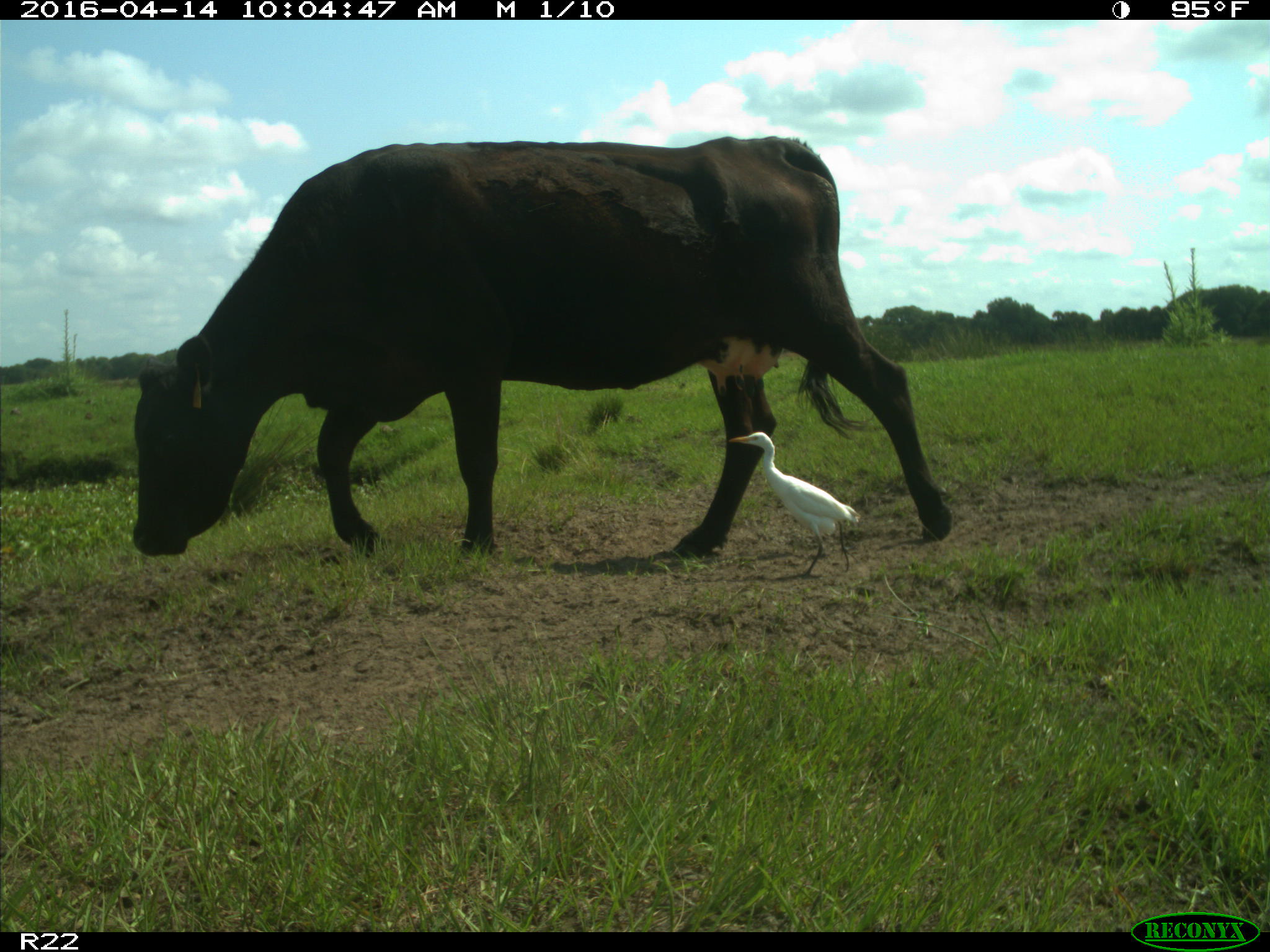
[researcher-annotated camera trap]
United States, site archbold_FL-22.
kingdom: Animalia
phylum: Chordata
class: Mammalia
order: Artiodactyla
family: Bovidae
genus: Bos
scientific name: Bos taurus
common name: domestic cow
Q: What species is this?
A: Bos taurus (domestic cow).